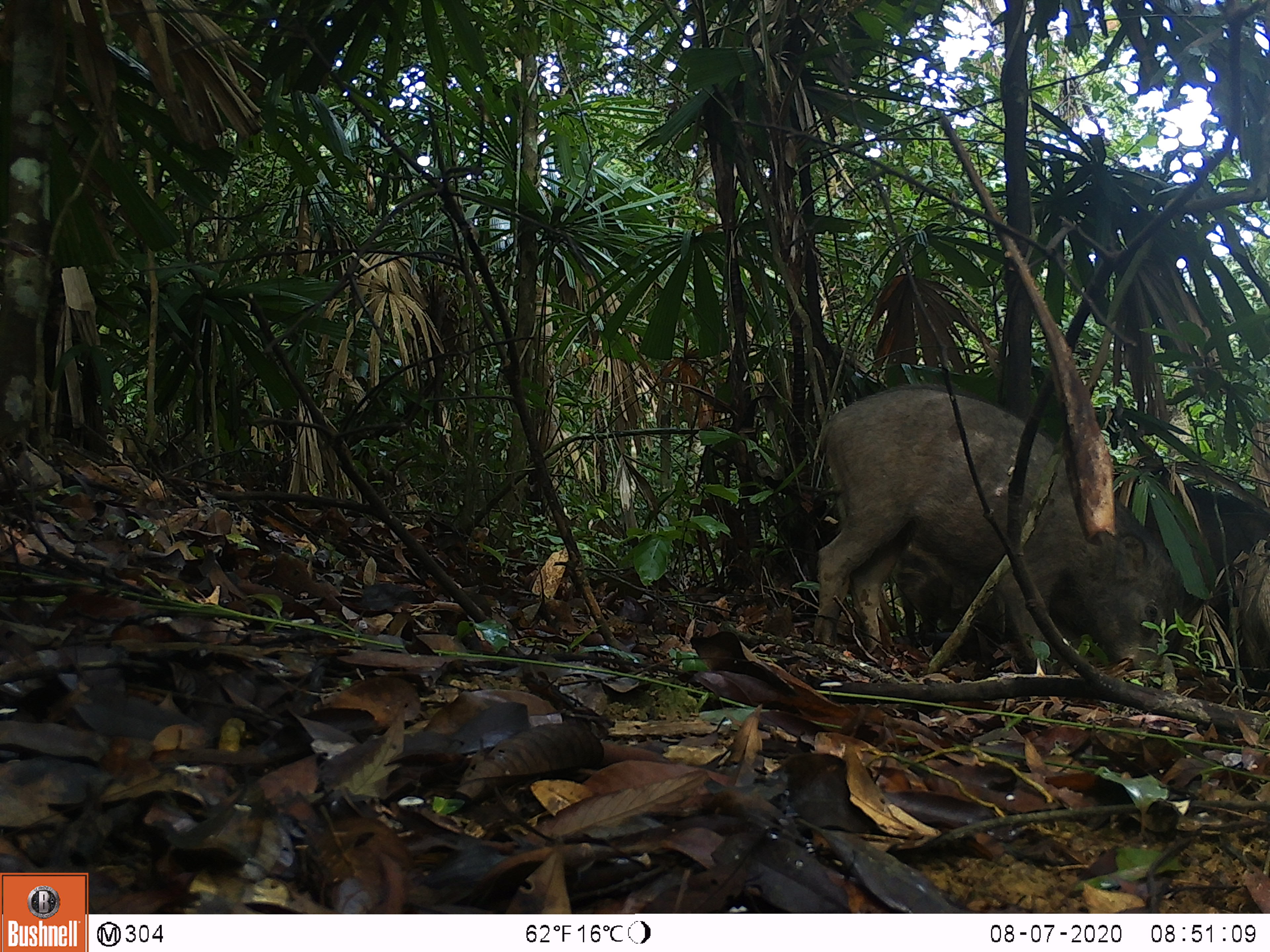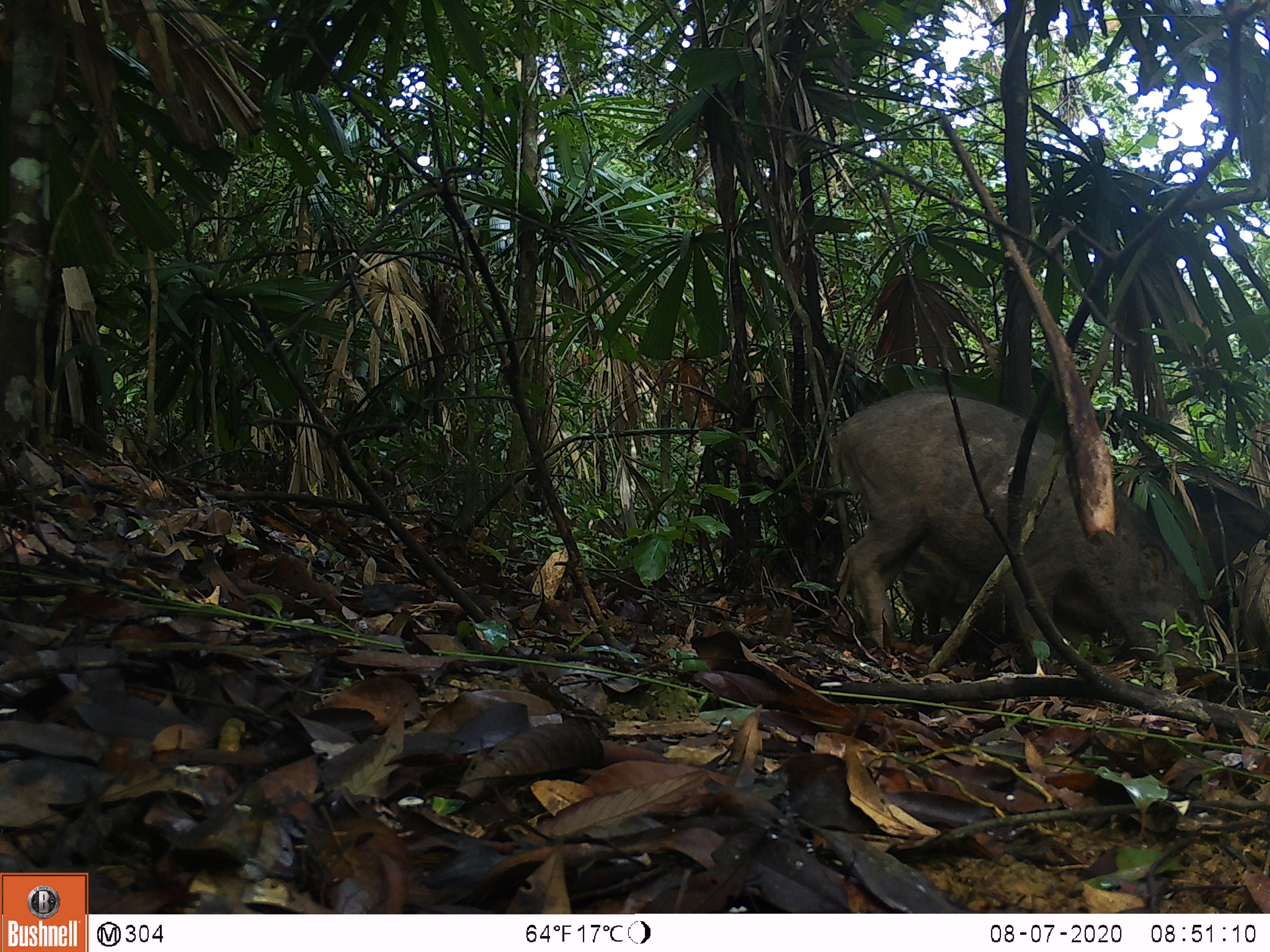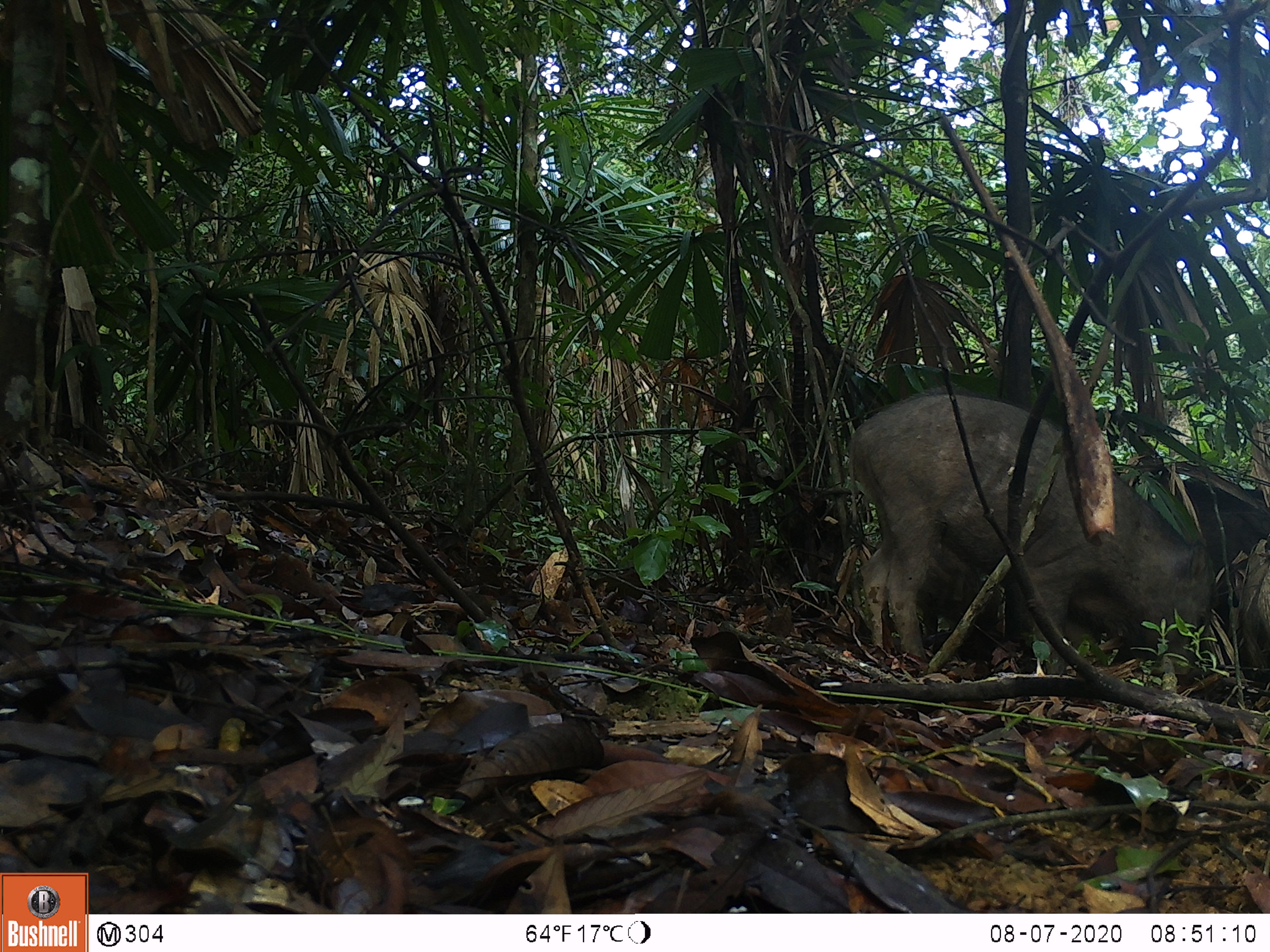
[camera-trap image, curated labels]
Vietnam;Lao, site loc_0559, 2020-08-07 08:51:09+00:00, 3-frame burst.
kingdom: Animalia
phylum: Chordata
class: Mammalia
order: Artiodactyla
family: Suidae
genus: Sus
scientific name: Sus scrofa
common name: eurasian wild pig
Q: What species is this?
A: Eurasian wild pig (Sus scrofa).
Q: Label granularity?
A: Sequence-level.